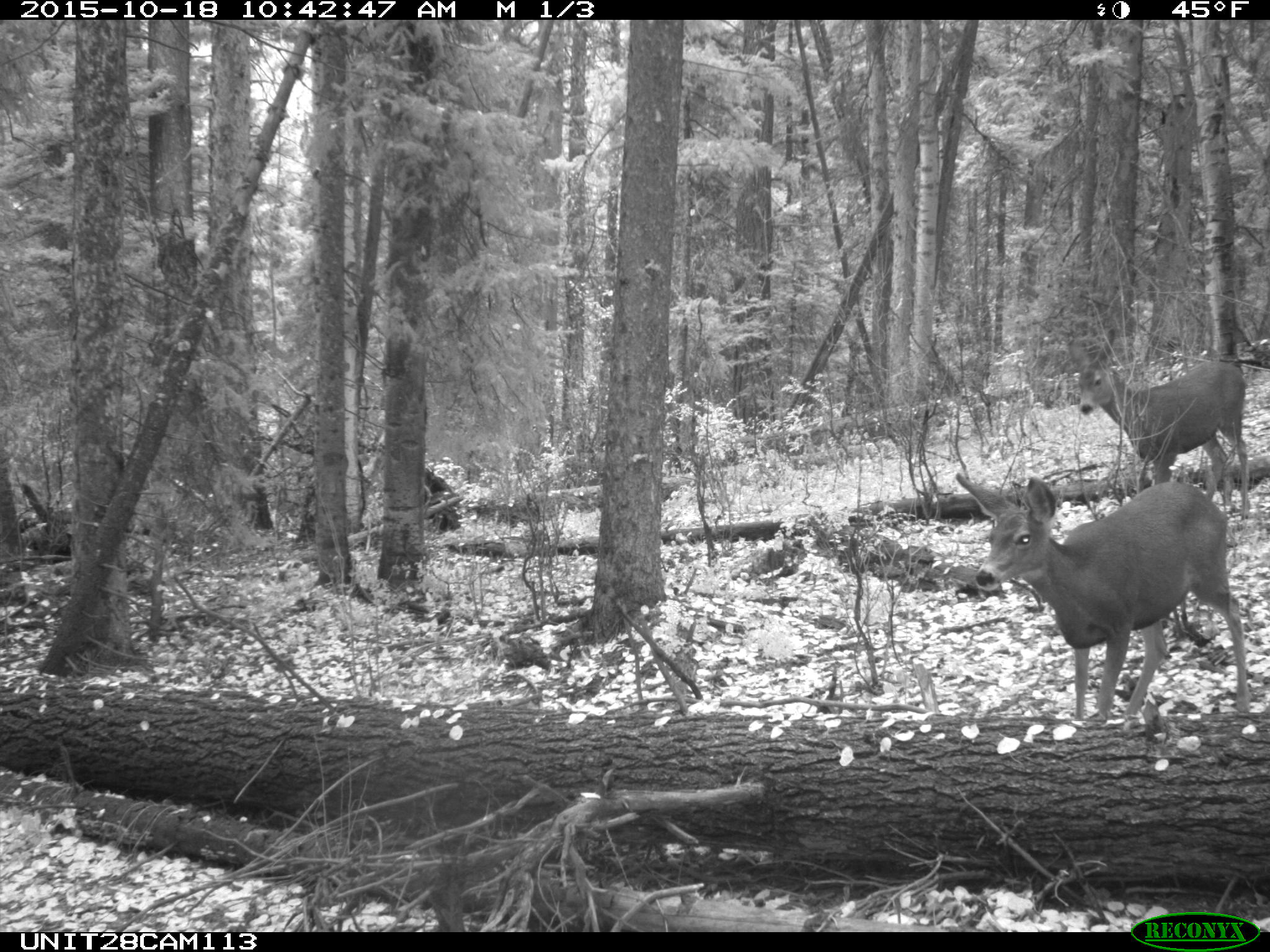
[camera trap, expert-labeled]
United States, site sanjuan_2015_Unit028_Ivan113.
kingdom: Animalia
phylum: Chordata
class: Mammalia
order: Artiodactyla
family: Cervidae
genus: Odocoileus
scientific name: Odocoileus hemionus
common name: mule deer